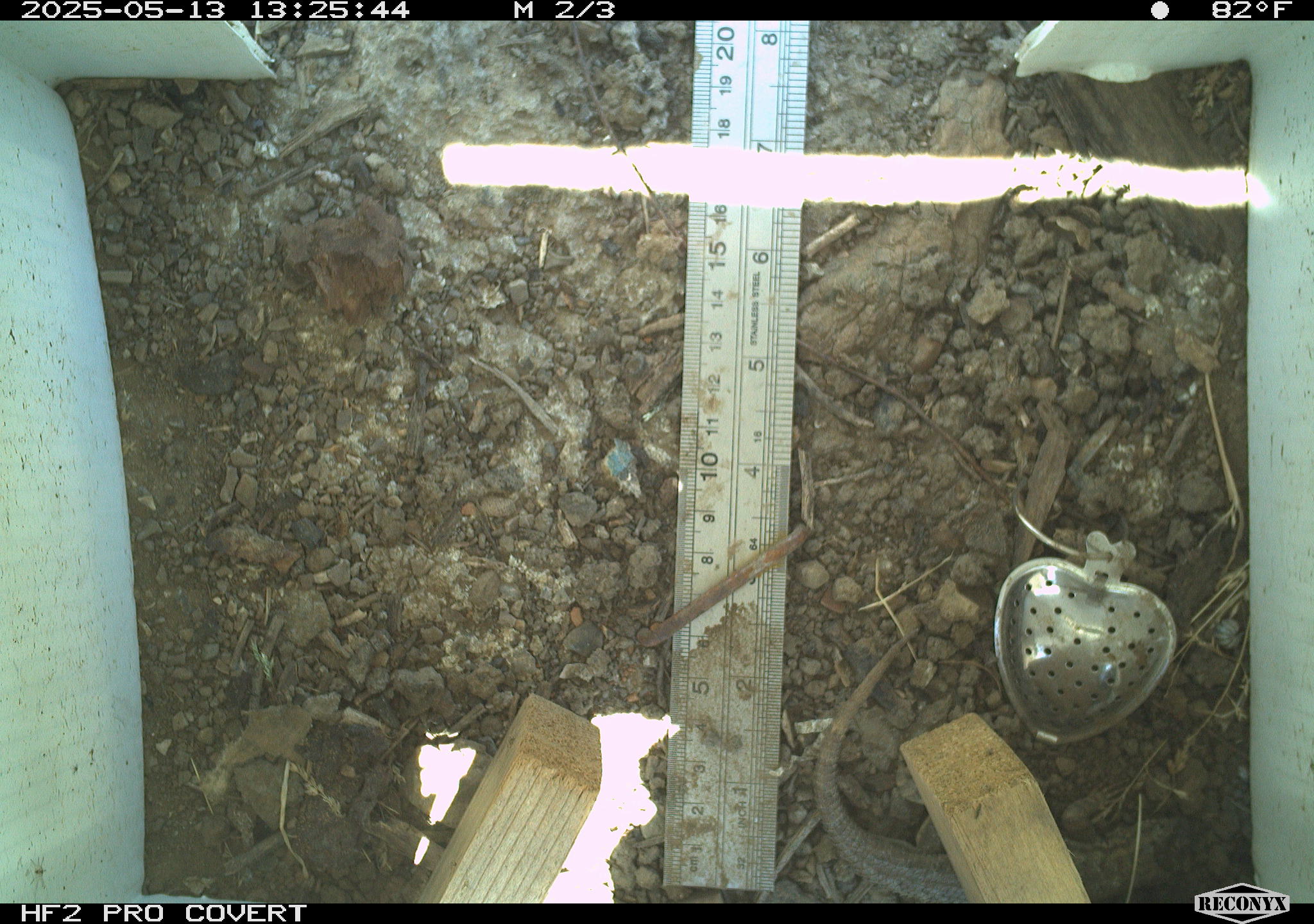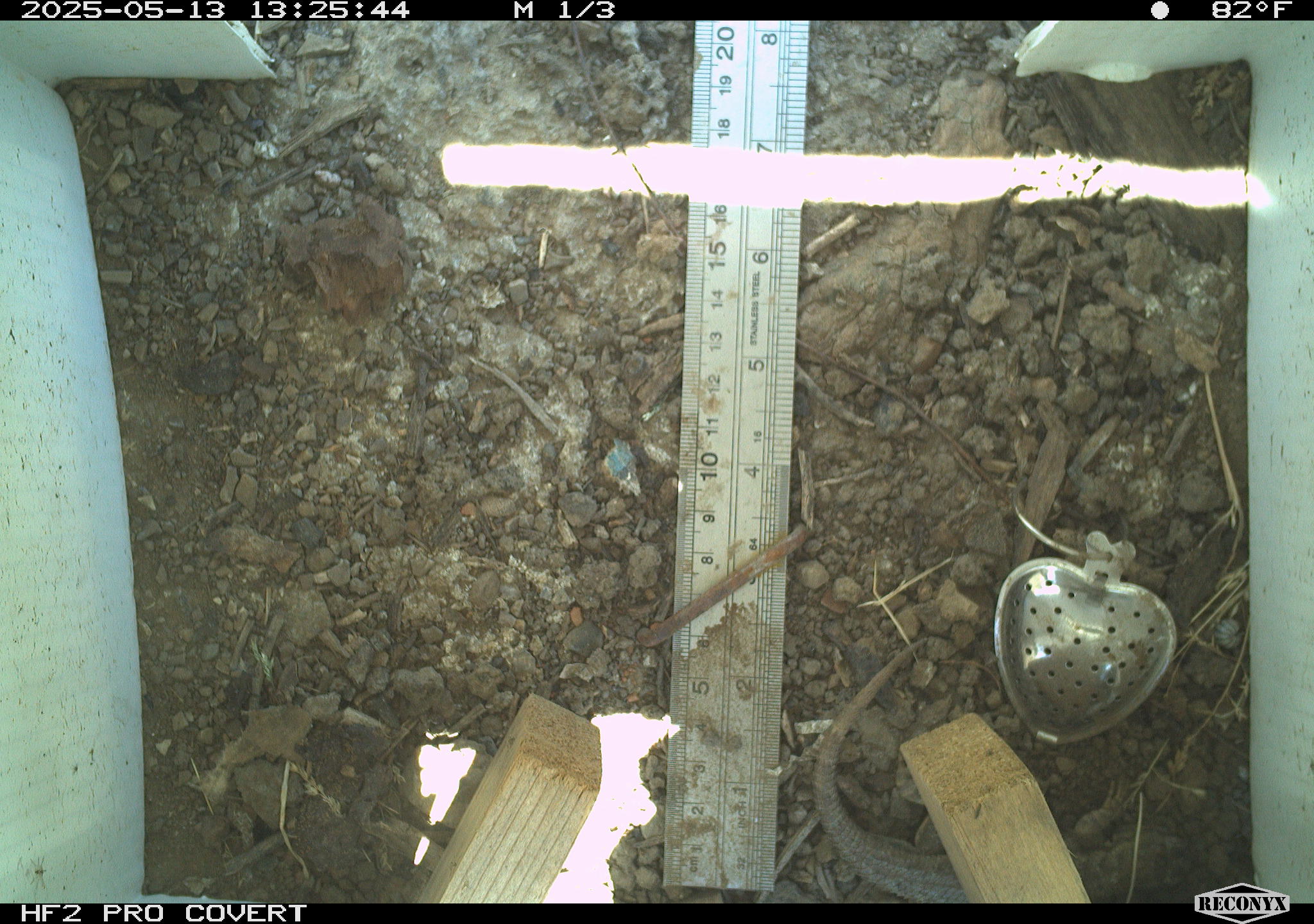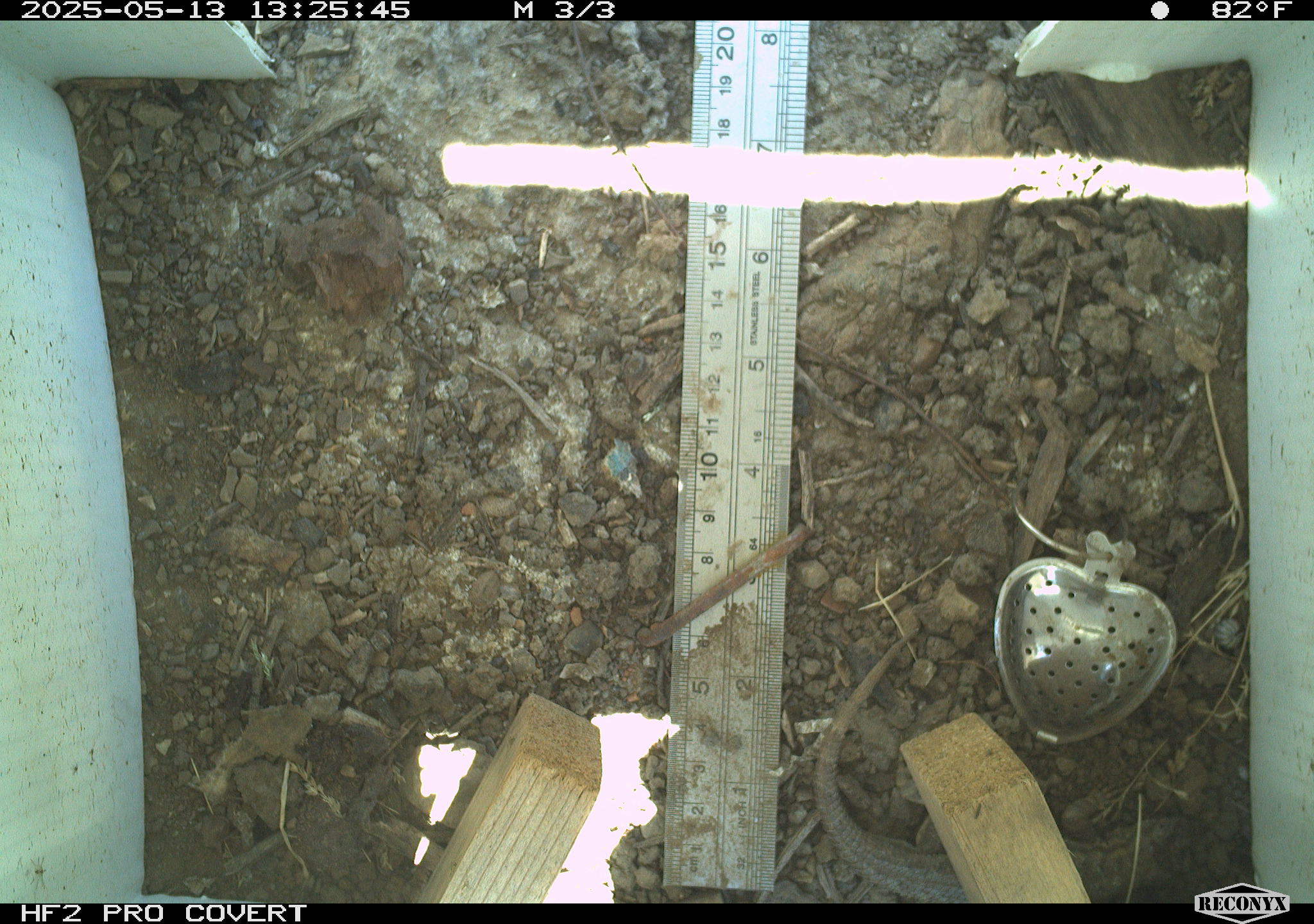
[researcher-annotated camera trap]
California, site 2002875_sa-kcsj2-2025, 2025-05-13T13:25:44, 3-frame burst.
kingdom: Animalia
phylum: Chordata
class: Reptilia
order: Squamata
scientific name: Squamata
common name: lizards and snakes